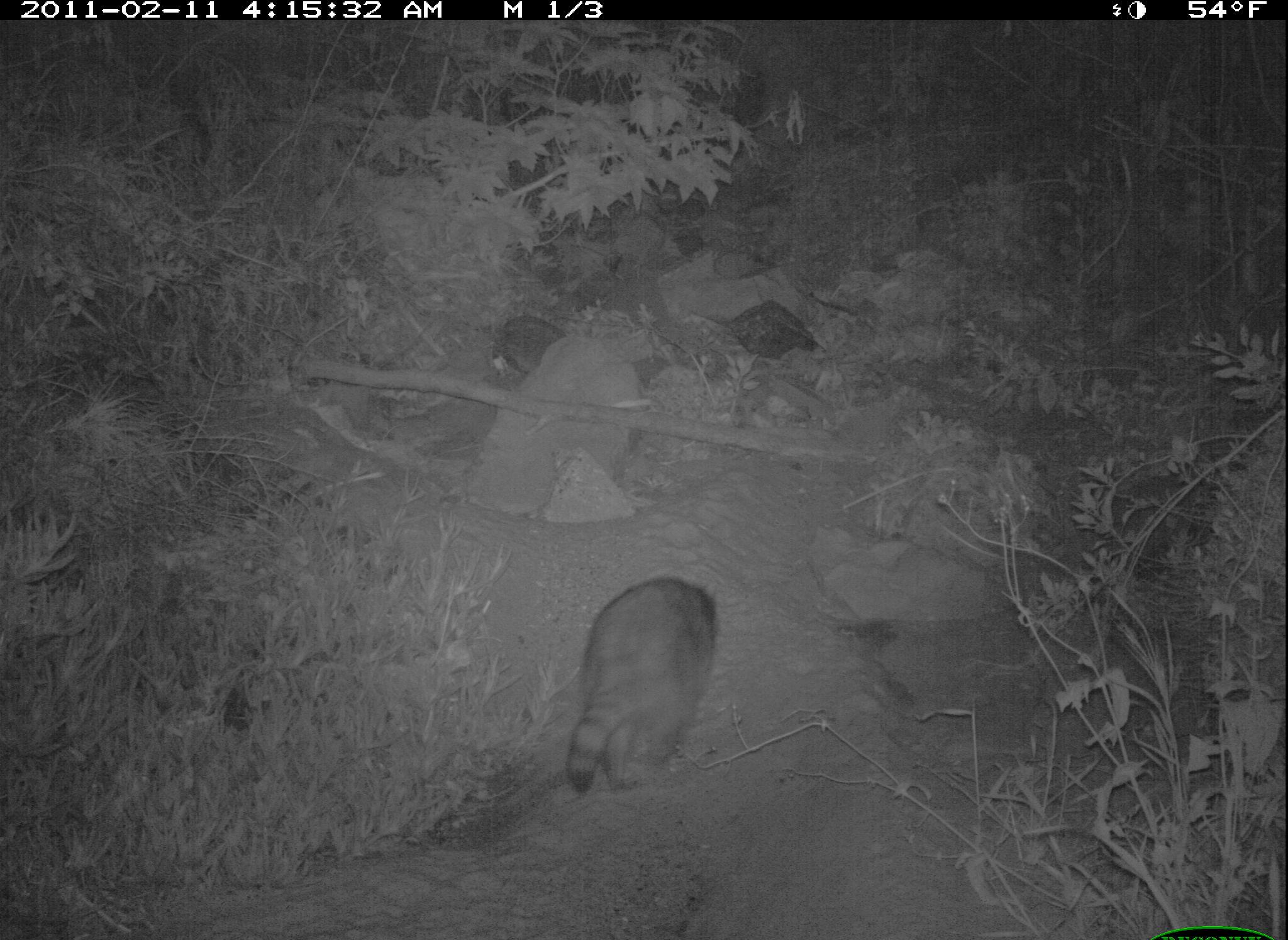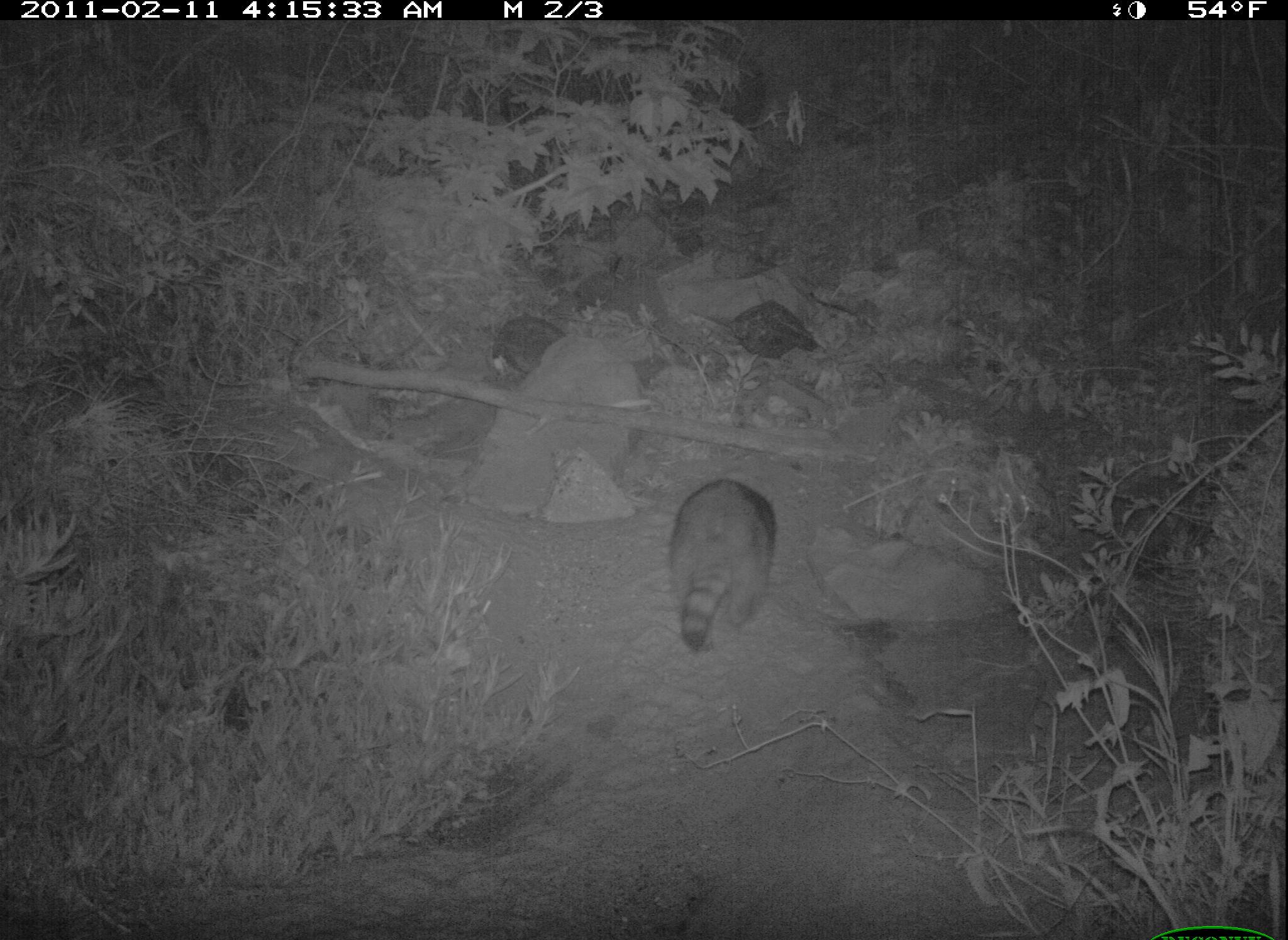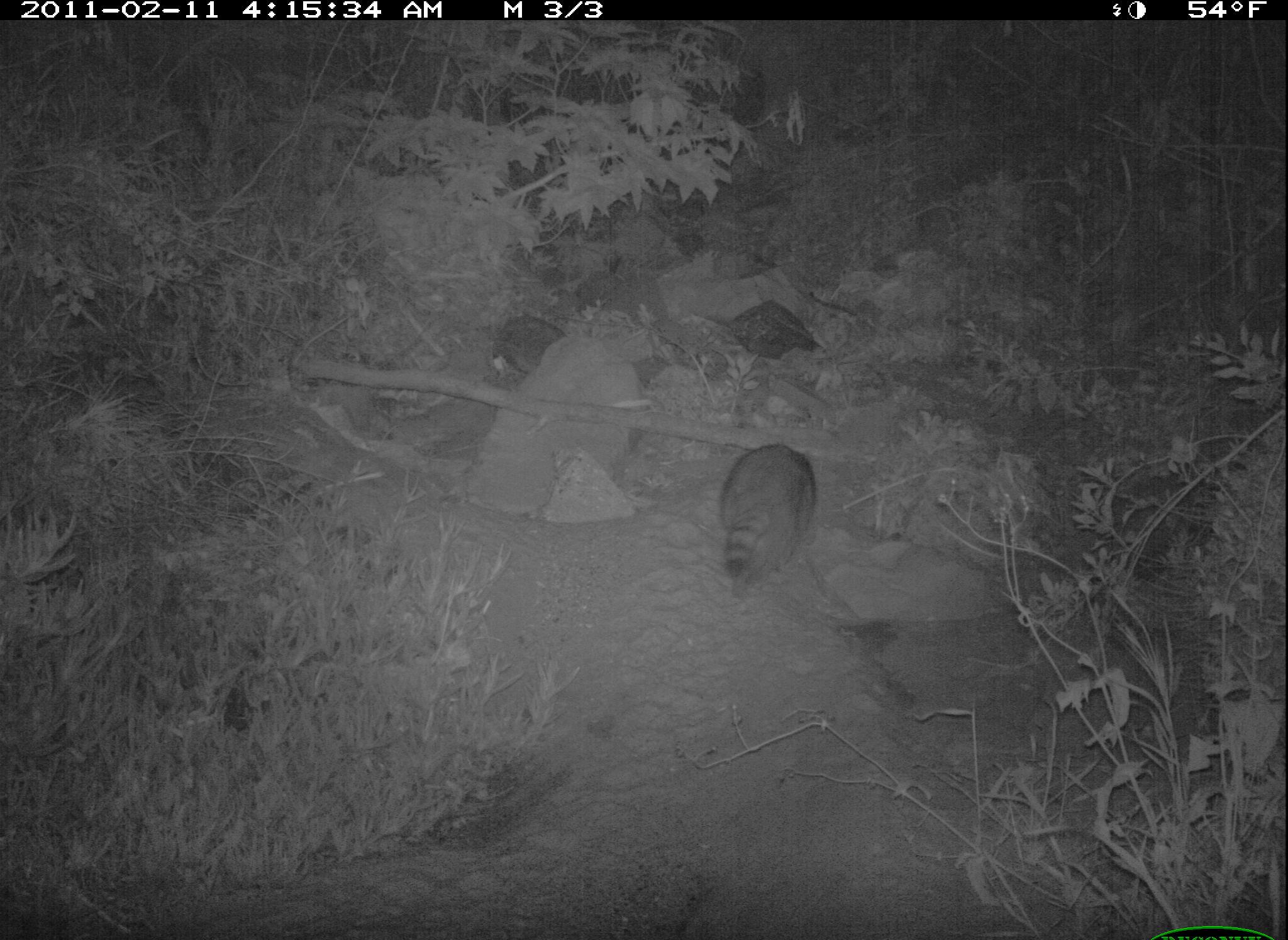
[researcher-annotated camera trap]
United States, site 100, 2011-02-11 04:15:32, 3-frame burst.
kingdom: Animalia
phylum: Chordata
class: Mammalia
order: Carnivora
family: Procyonidae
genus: Procyon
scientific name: Procyon lotor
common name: raccoon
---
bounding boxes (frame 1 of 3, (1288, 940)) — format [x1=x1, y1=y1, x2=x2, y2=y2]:
raccoon: [x1=557, y1=570, x2=733, y2=804]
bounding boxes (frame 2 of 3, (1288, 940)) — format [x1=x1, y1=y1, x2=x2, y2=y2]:
raccoon: [x1=665, y1=467, x2=789, y2=664]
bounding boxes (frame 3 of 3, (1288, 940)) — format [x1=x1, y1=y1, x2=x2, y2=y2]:
raccoon: [x1=707, y1=443, x2=829, y2=610]